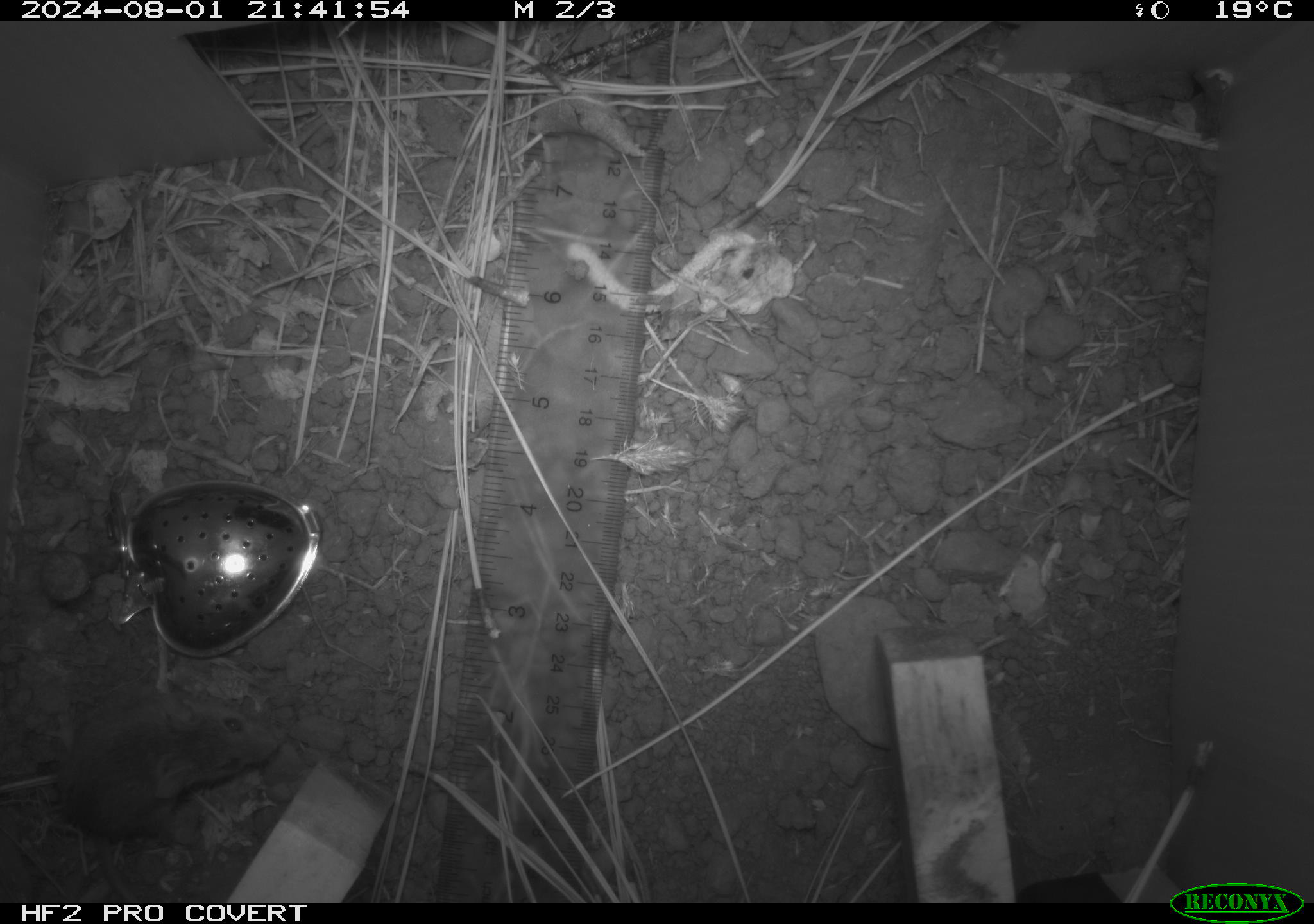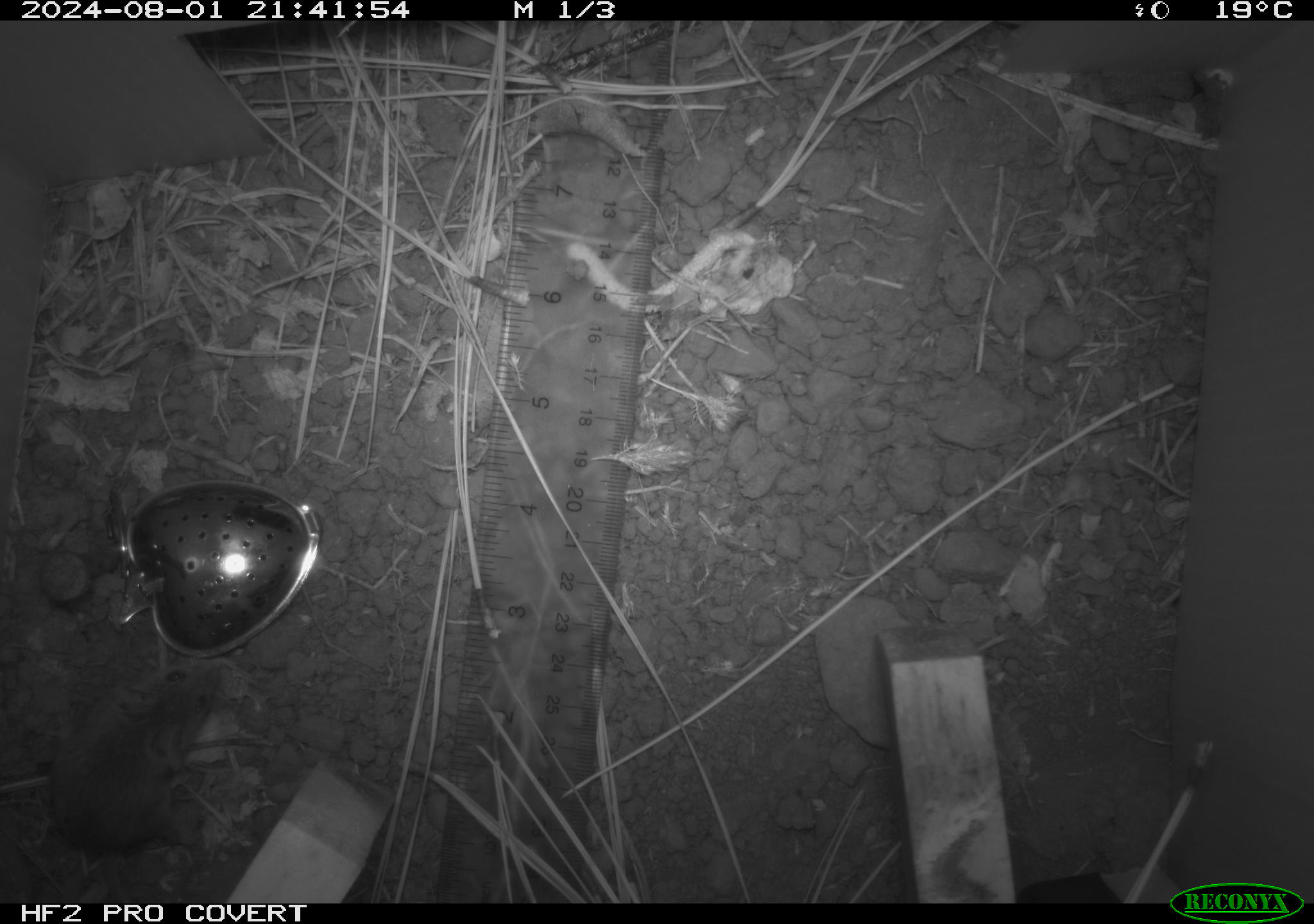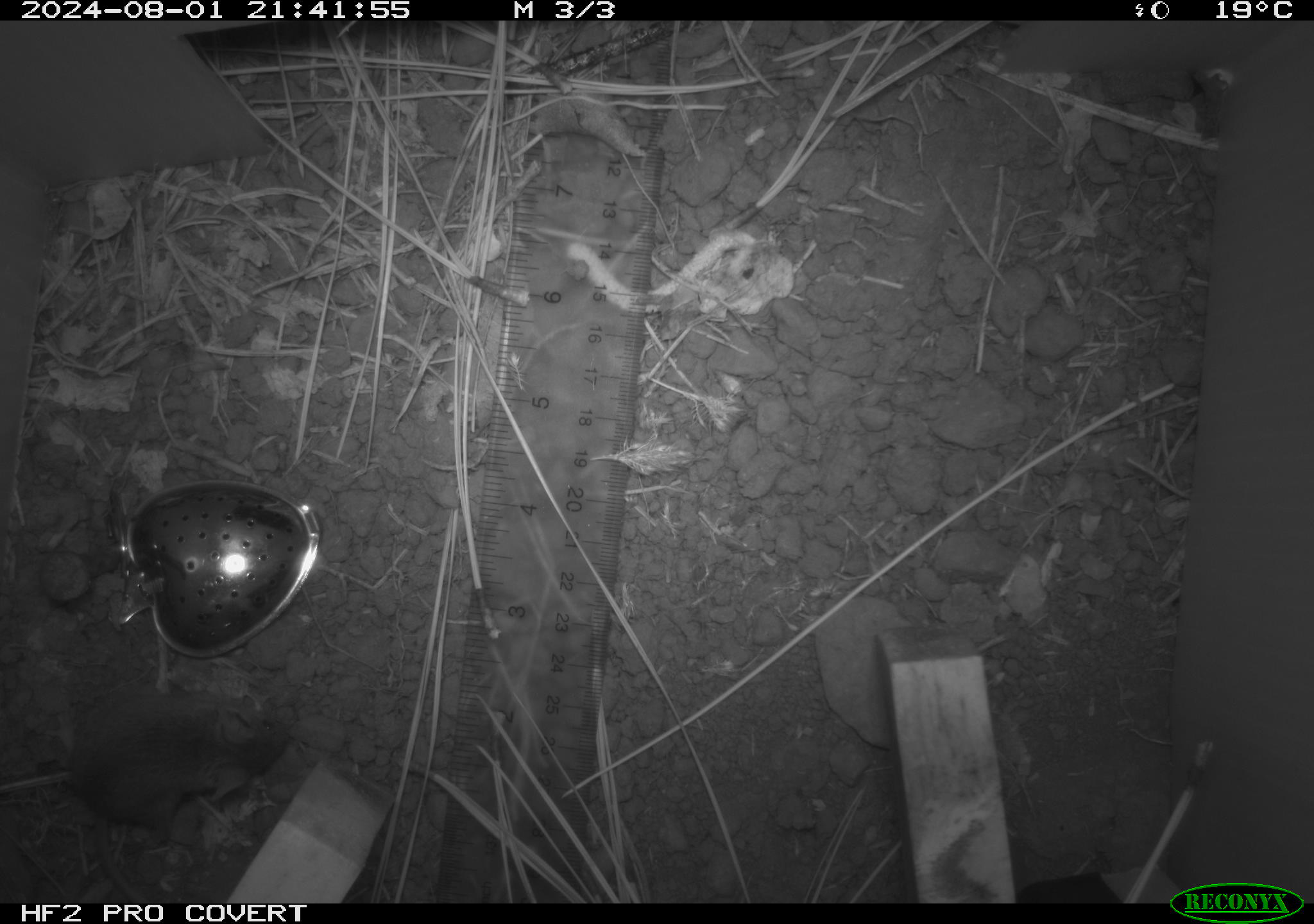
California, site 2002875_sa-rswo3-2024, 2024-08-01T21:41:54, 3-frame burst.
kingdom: Animalia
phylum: Chordata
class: Mammalia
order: Rodentia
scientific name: Rodentia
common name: mouse species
Mouse species (Rodentia).